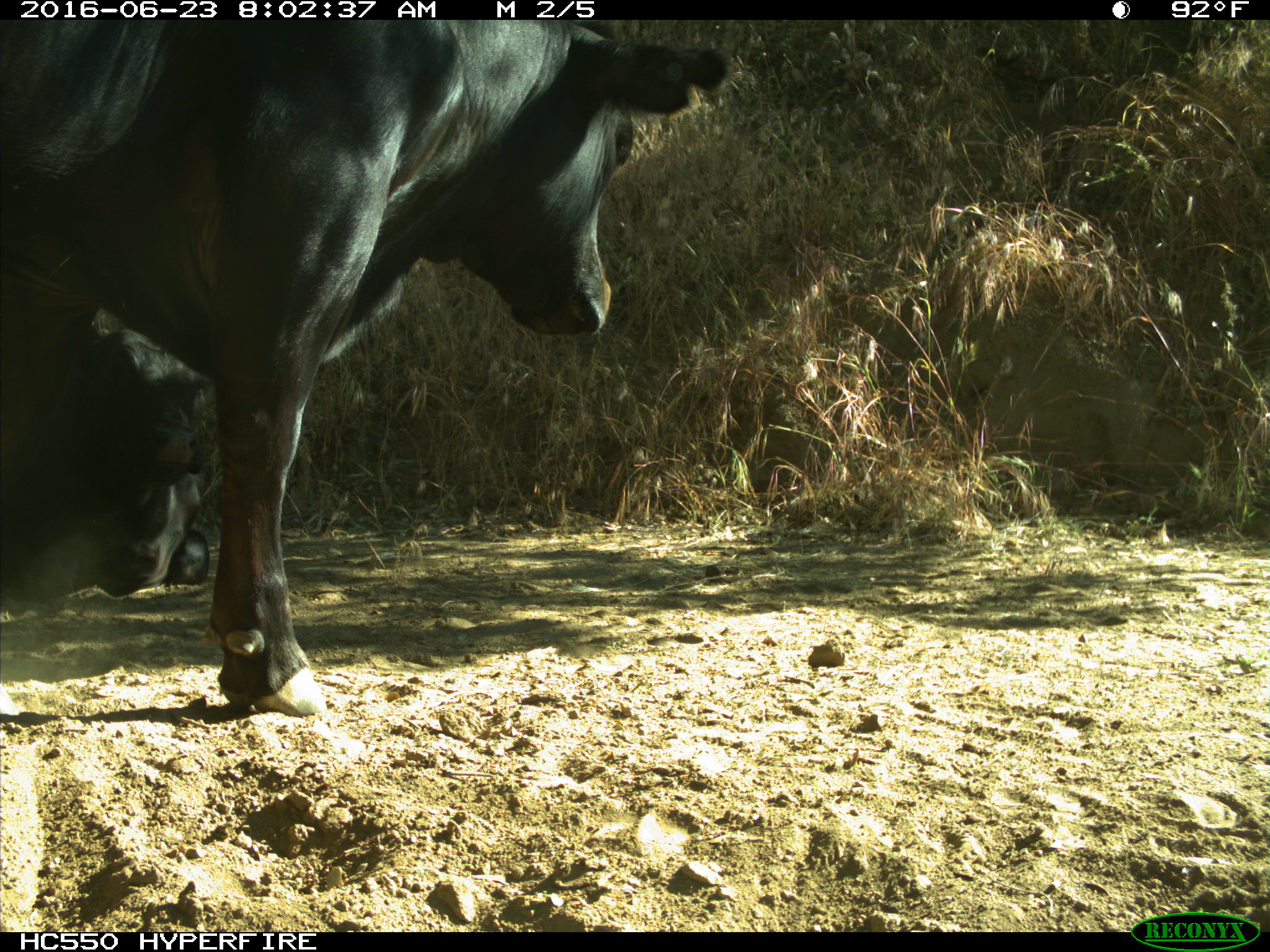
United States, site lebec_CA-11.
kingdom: Animalia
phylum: Chordata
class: Mammalia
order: Artiodactyla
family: Bovidae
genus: Bos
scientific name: Bos taurus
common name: domestic cow